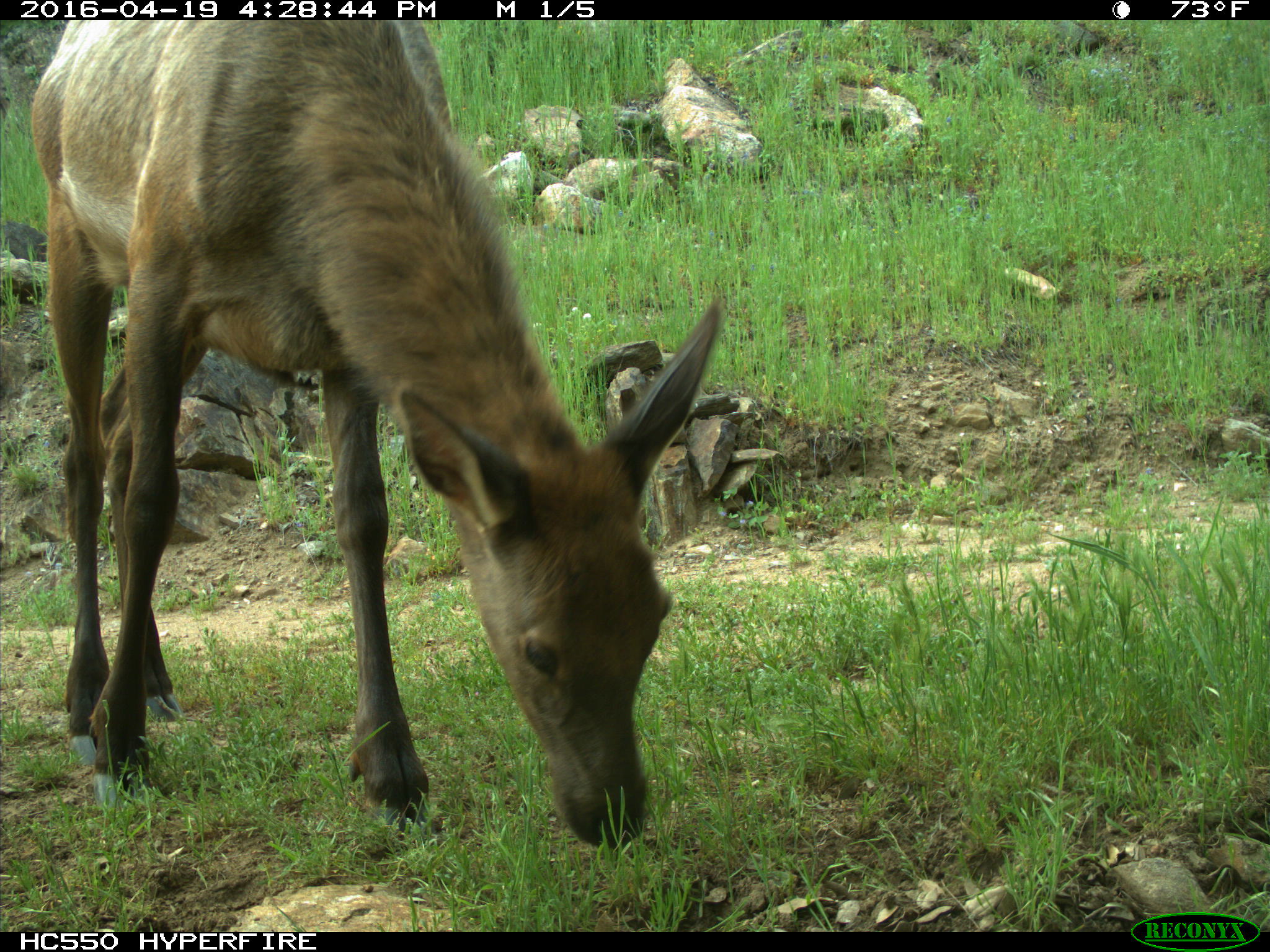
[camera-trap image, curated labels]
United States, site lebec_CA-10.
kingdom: Animalia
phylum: Chordata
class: Mammalia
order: Artiodactyla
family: Cervidae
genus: Cervus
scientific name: Cervus canadensis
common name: elk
Cervus canadensis (elk).